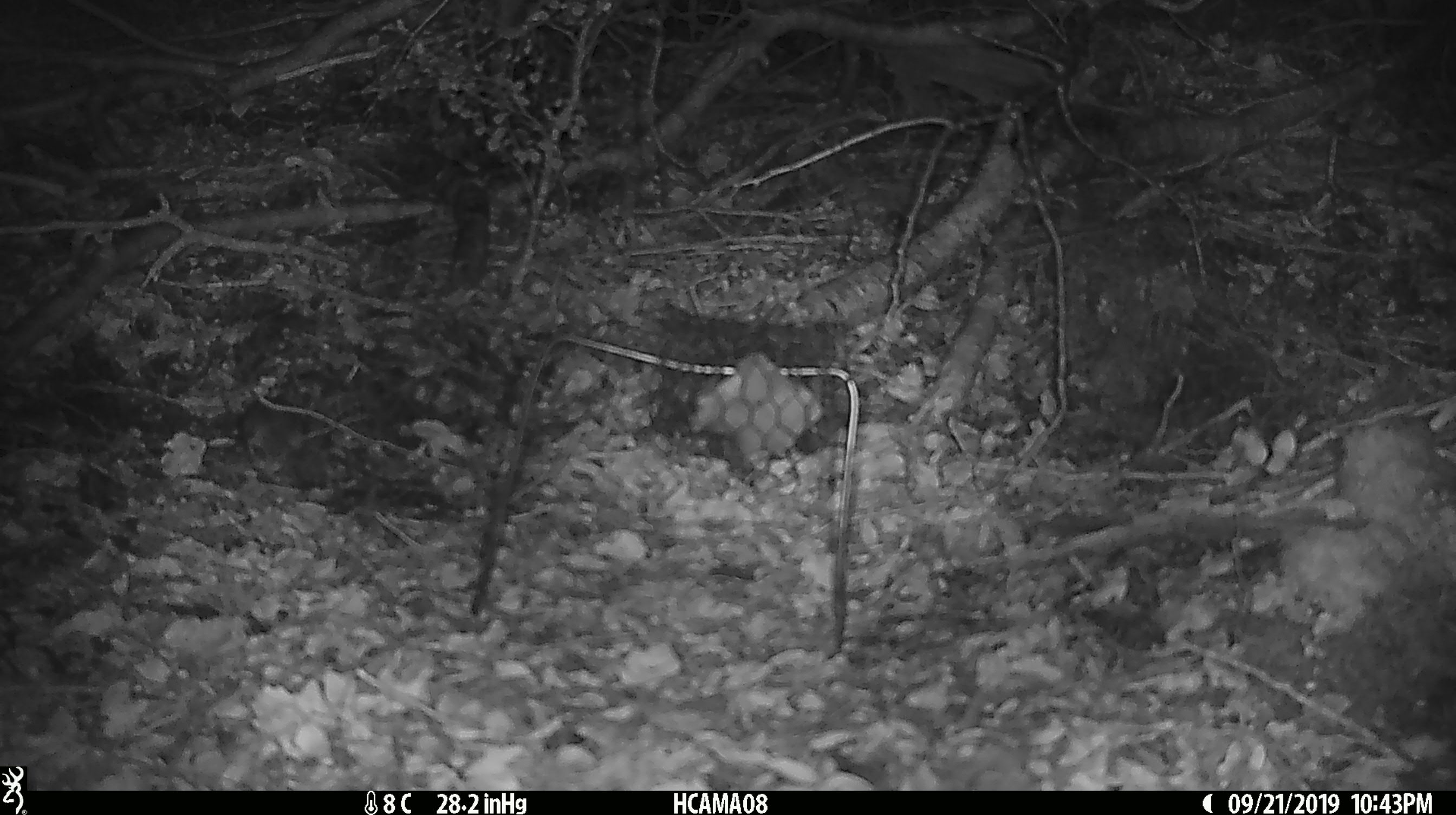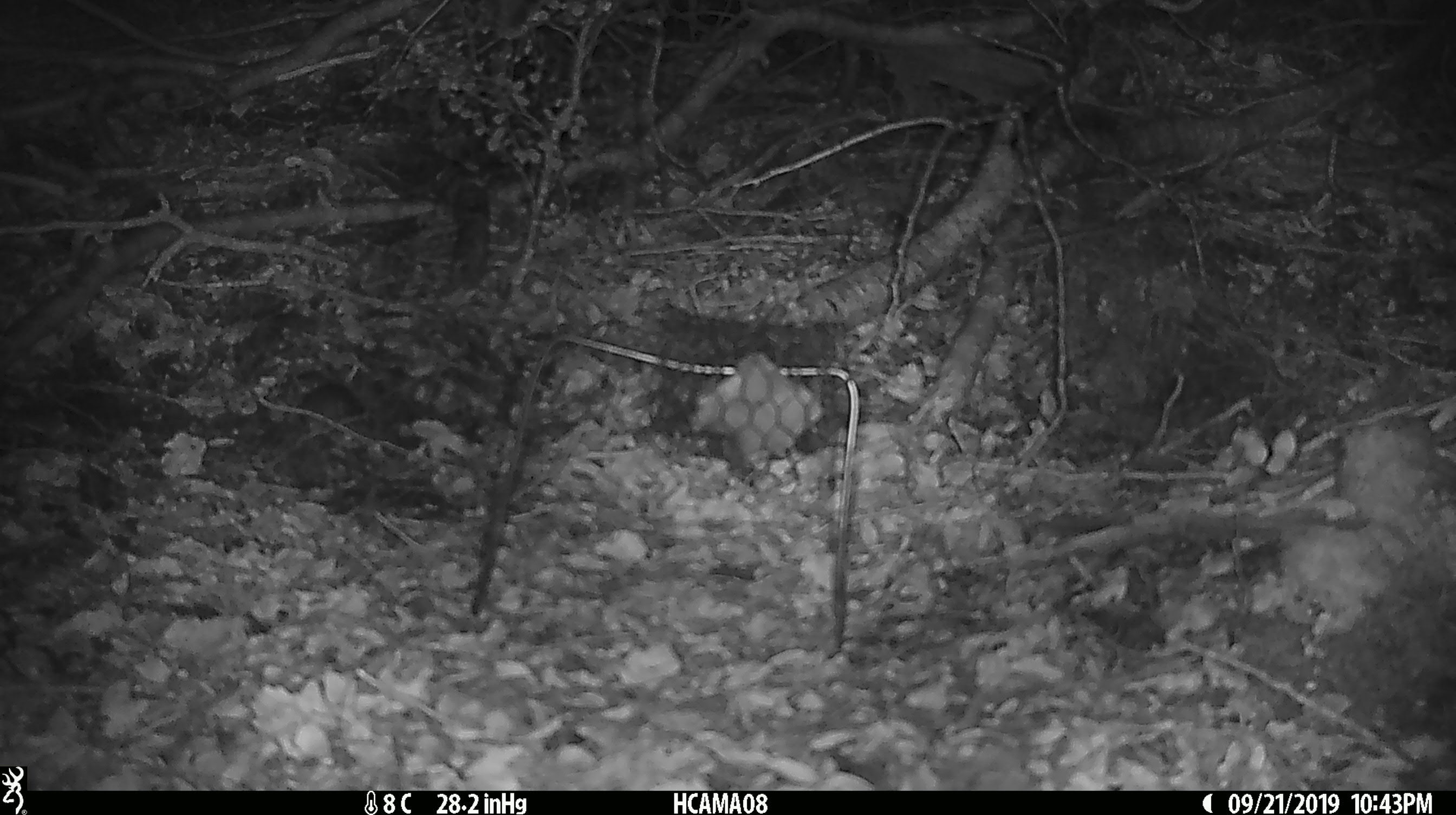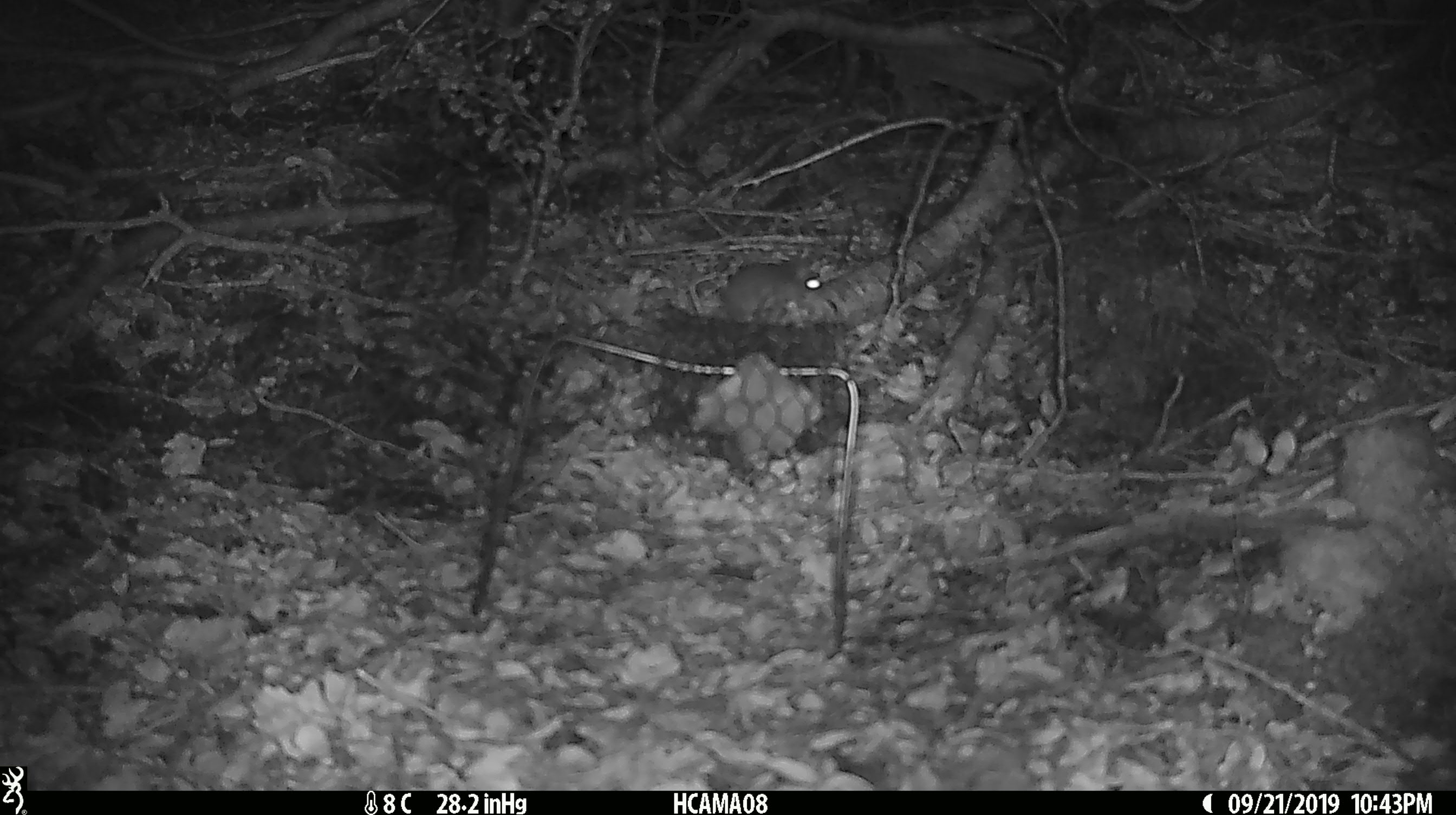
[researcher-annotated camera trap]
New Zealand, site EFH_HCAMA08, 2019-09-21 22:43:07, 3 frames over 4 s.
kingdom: Animalia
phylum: Chordata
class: Mammalia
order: Rodentia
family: Muridae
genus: Mus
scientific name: Mus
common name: mouse